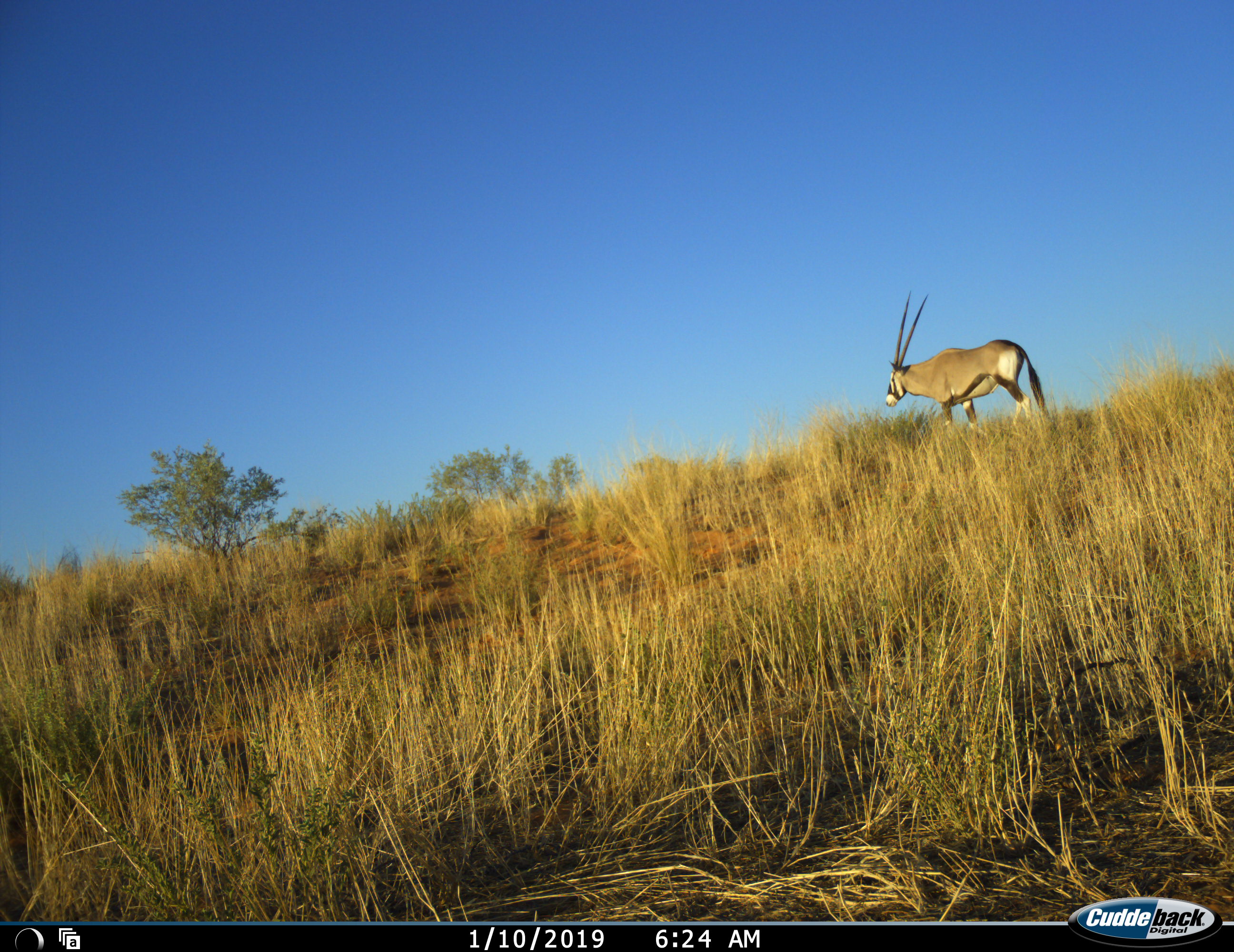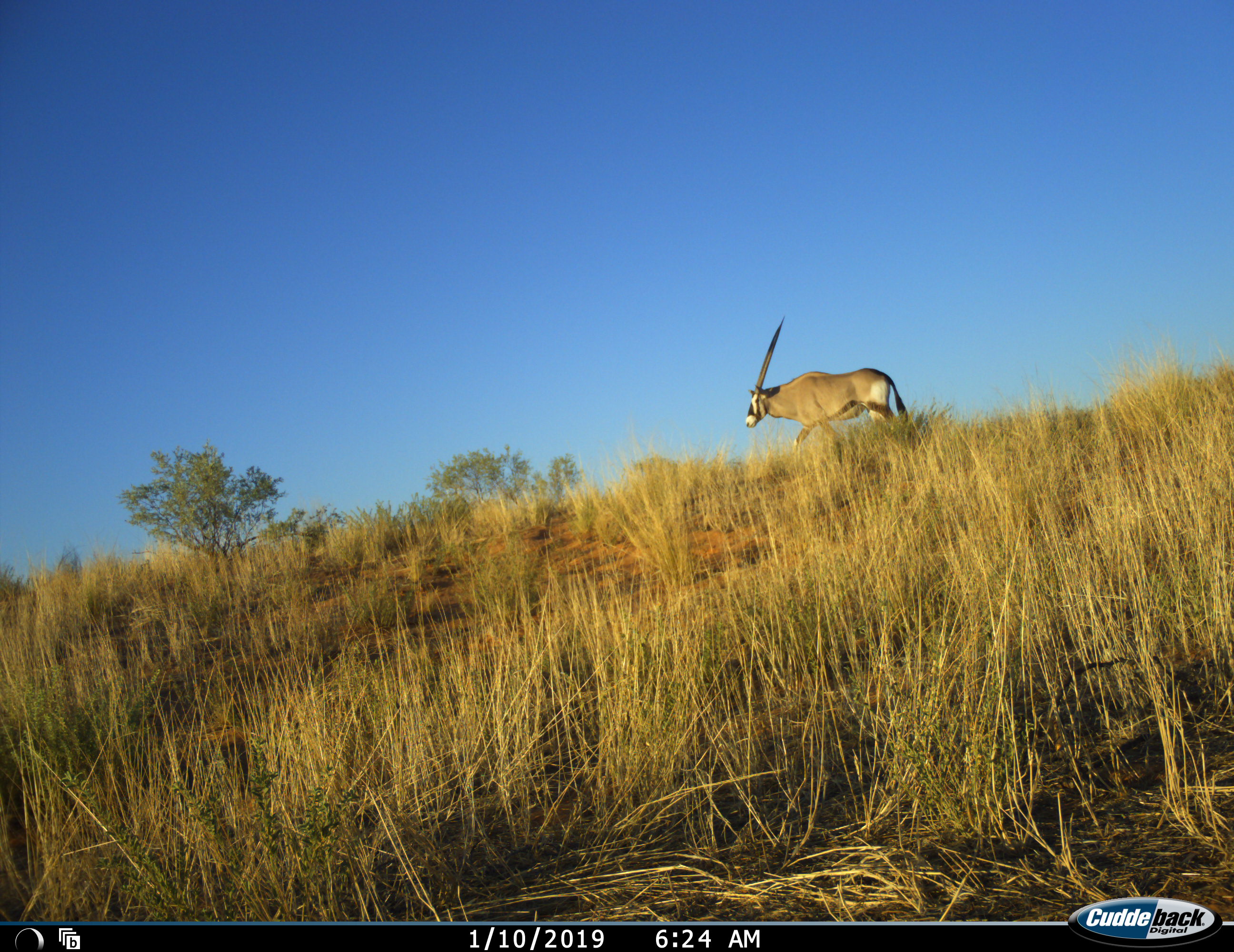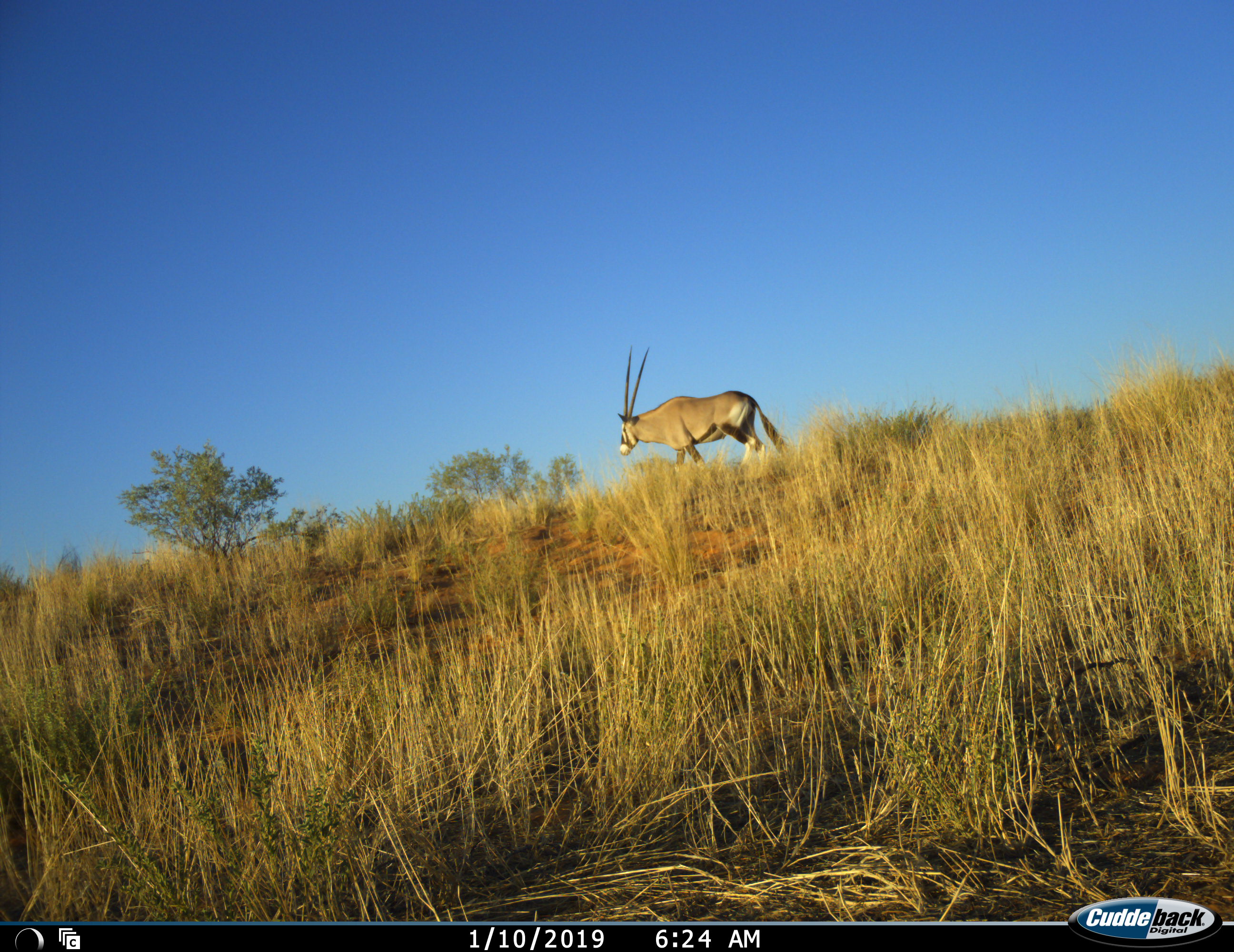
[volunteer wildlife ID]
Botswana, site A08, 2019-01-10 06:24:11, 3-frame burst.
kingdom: Animalia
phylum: Chordata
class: Mammalia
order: Artiodactyla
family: Bovidae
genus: Oryx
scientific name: Oryx gazella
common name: gemsbok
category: gemsbokoryx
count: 1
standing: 0%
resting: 0%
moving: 100%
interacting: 0%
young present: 0%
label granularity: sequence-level